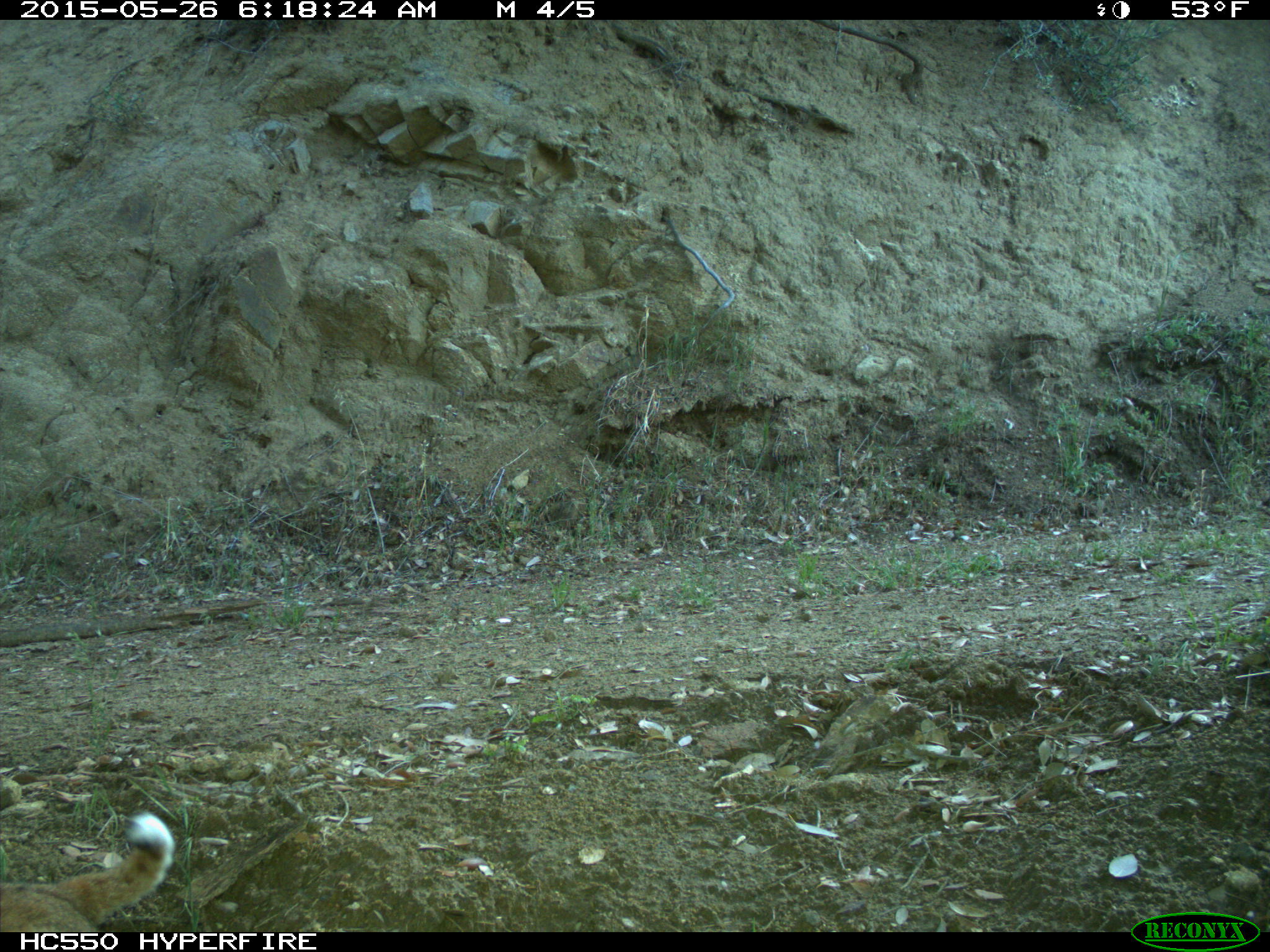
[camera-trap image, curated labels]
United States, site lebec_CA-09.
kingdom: Animalia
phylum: Chordata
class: Mammalia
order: Carnivora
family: Felidae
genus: Lynx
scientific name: Lynx rufus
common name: bobcat